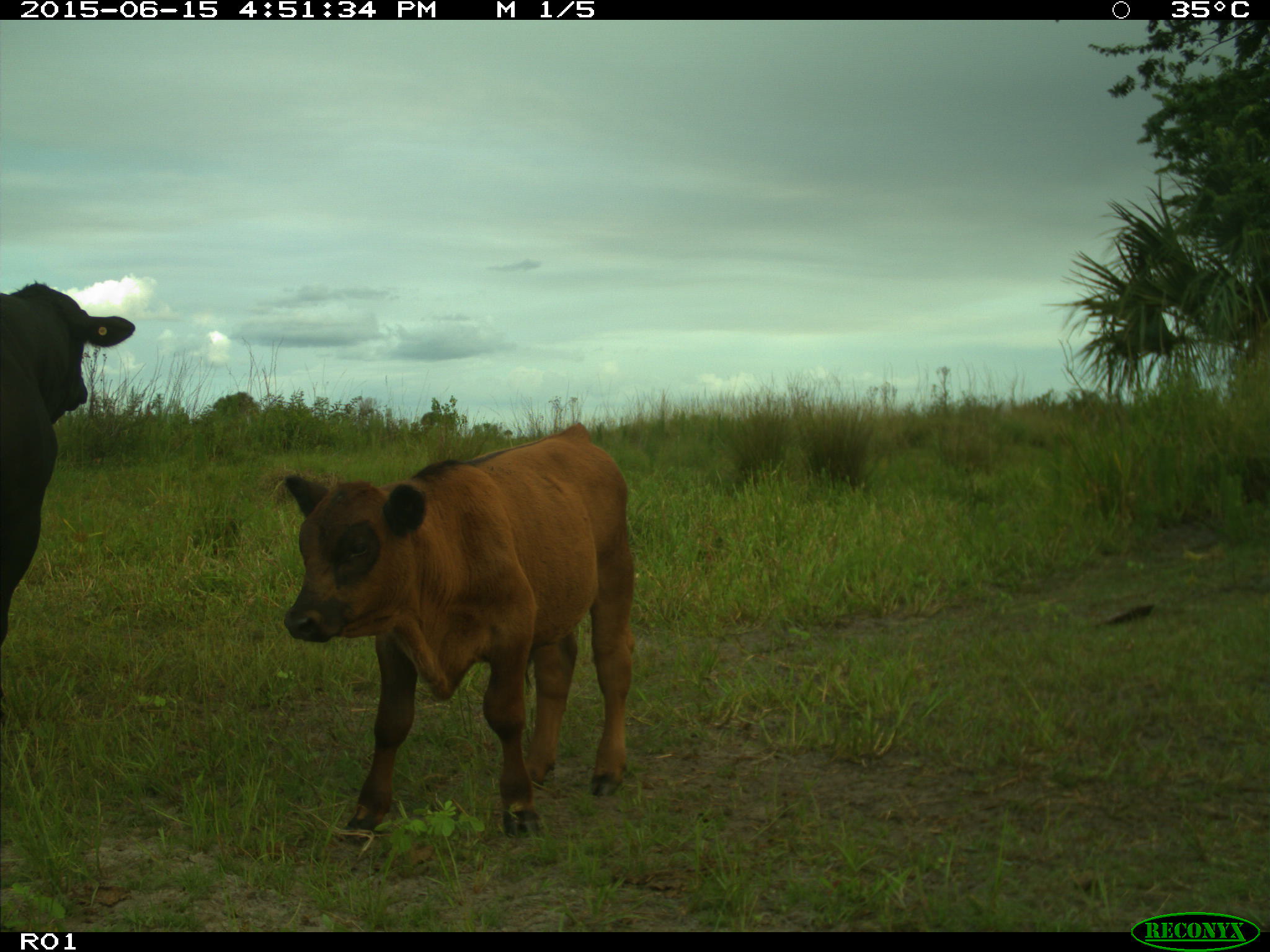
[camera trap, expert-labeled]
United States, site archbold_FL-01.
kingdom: Animalia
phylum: Chordata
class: Mammalia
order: Artiodactyla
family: Bovidae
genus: Bos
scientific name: Bos taurus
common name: domestic cow